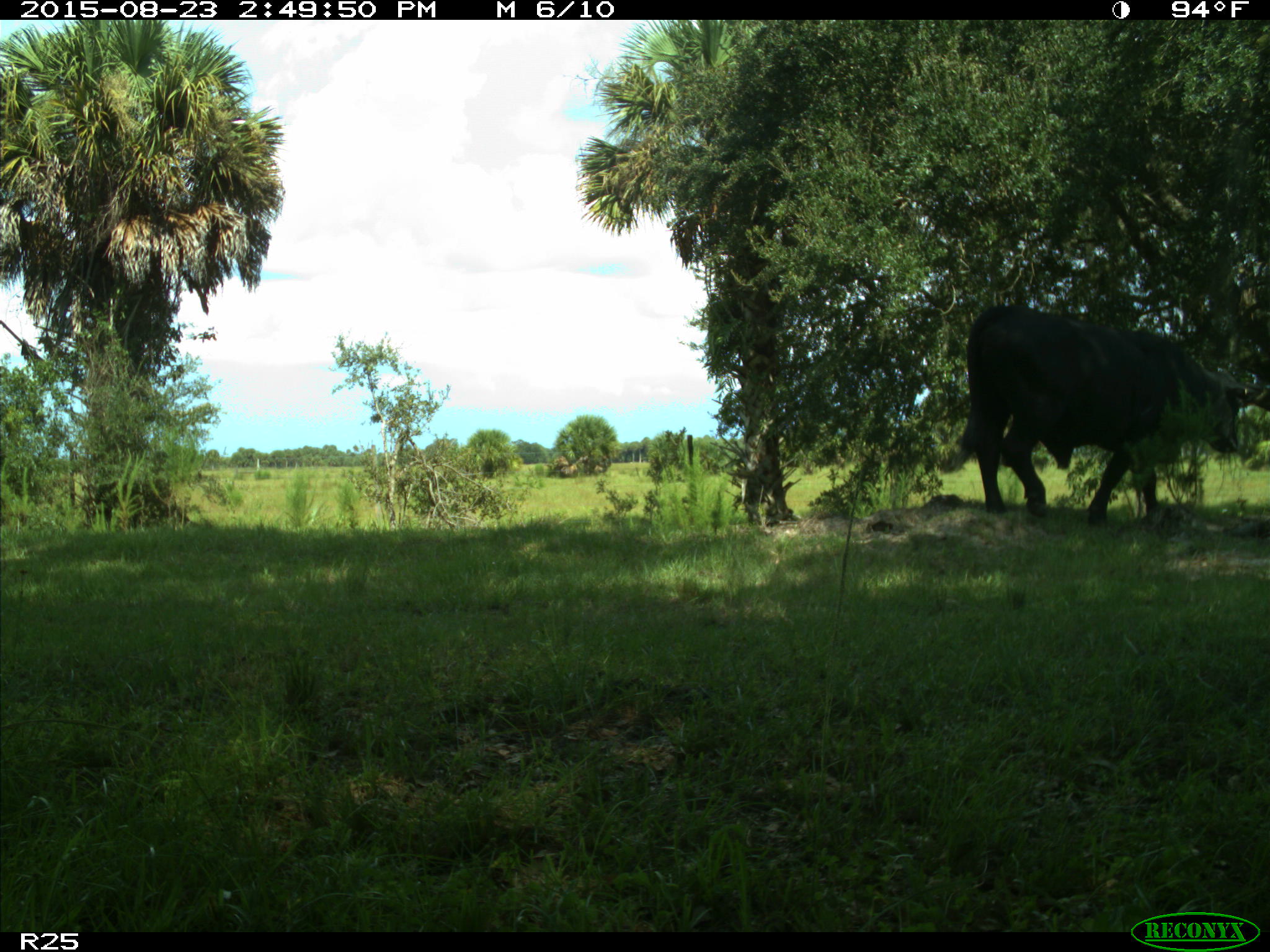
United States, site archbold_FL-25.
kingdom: Animalia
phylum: Chordata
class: Mammalia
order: Artiodactyla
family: Bovidae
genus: Bos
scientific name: Bos taurus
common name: domestic cow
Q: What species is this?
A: Bos taurus (domestic cow).